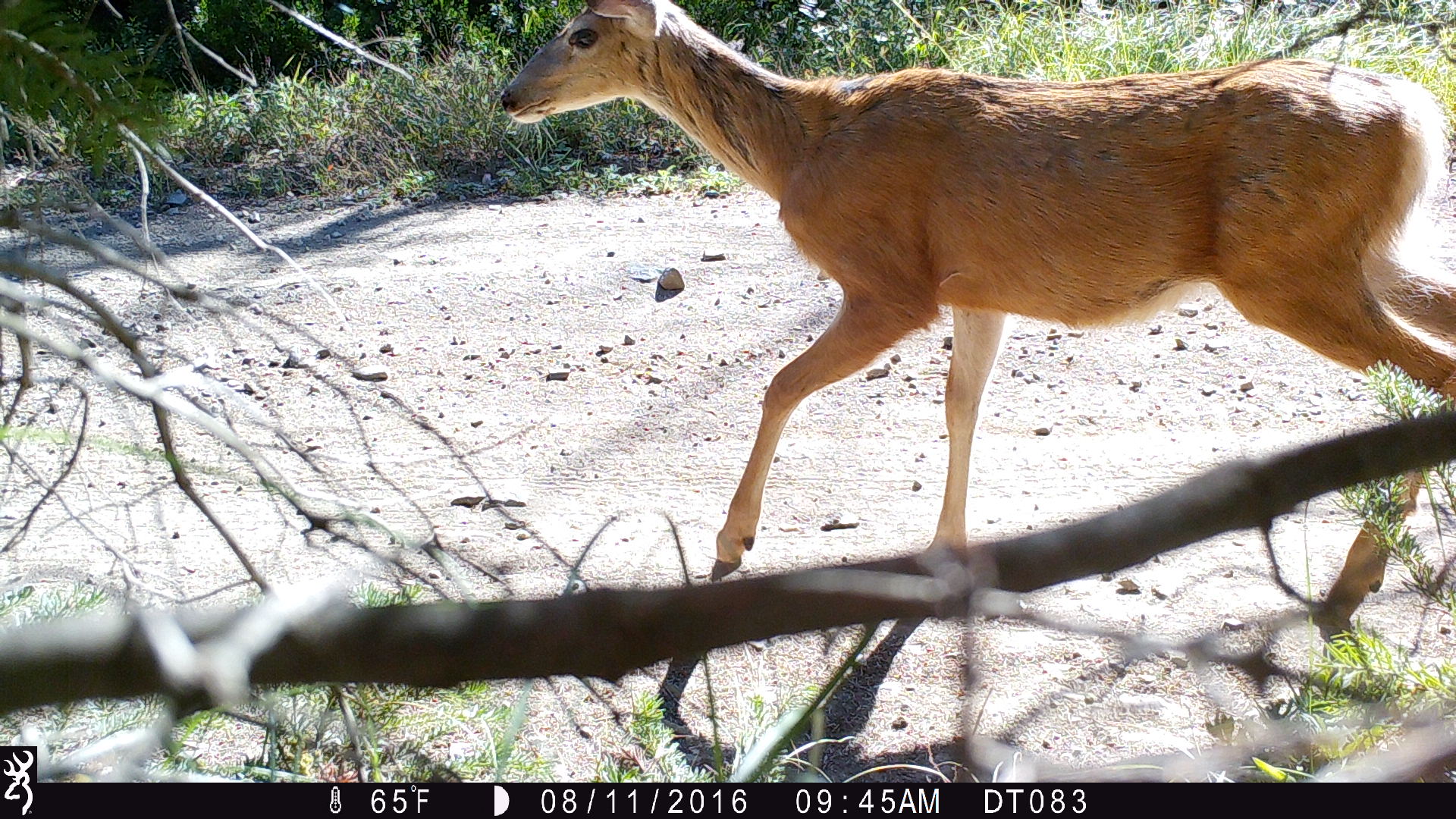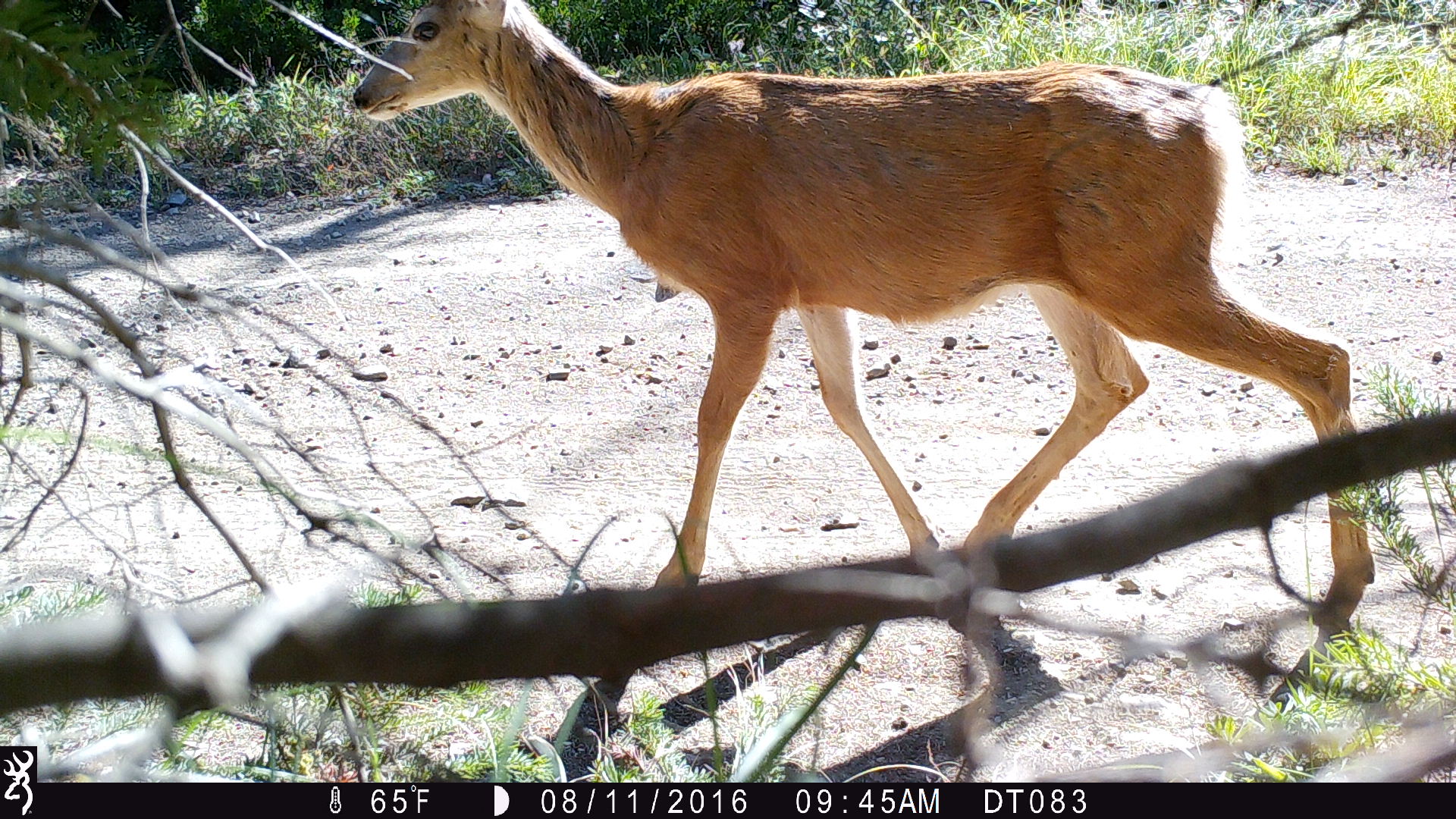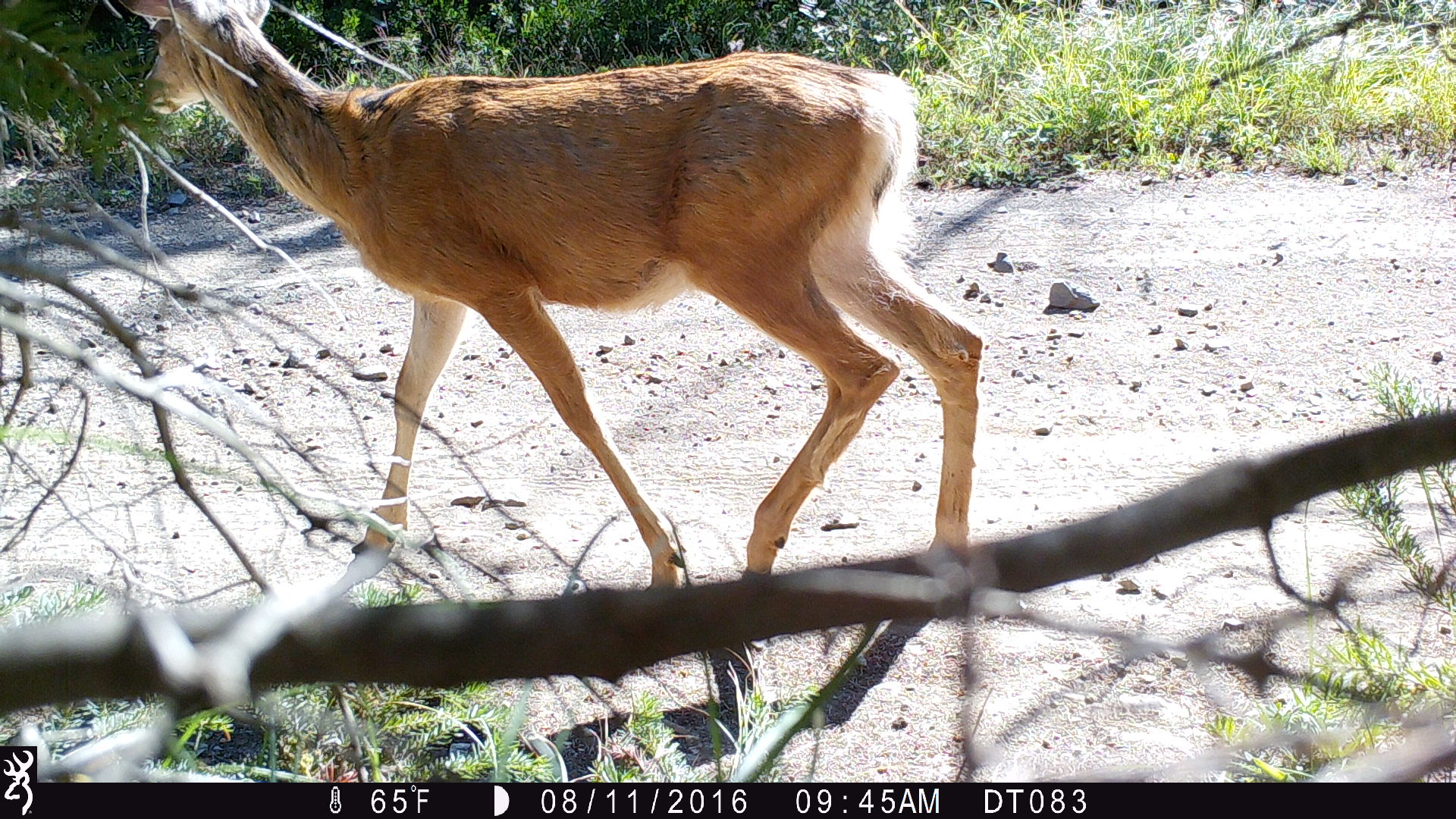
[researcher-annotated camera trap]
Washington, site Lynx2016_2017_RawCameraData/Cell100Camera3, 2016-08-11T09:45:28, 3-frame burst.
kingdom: Animalia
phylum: Chordata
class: Mammalia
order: Artiodactyla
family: Cervidae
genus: Odocoileus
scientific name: Odocoileus hemionus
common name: mule deer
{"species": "Odocoileus hemionus (mule deer)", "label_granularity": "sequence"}